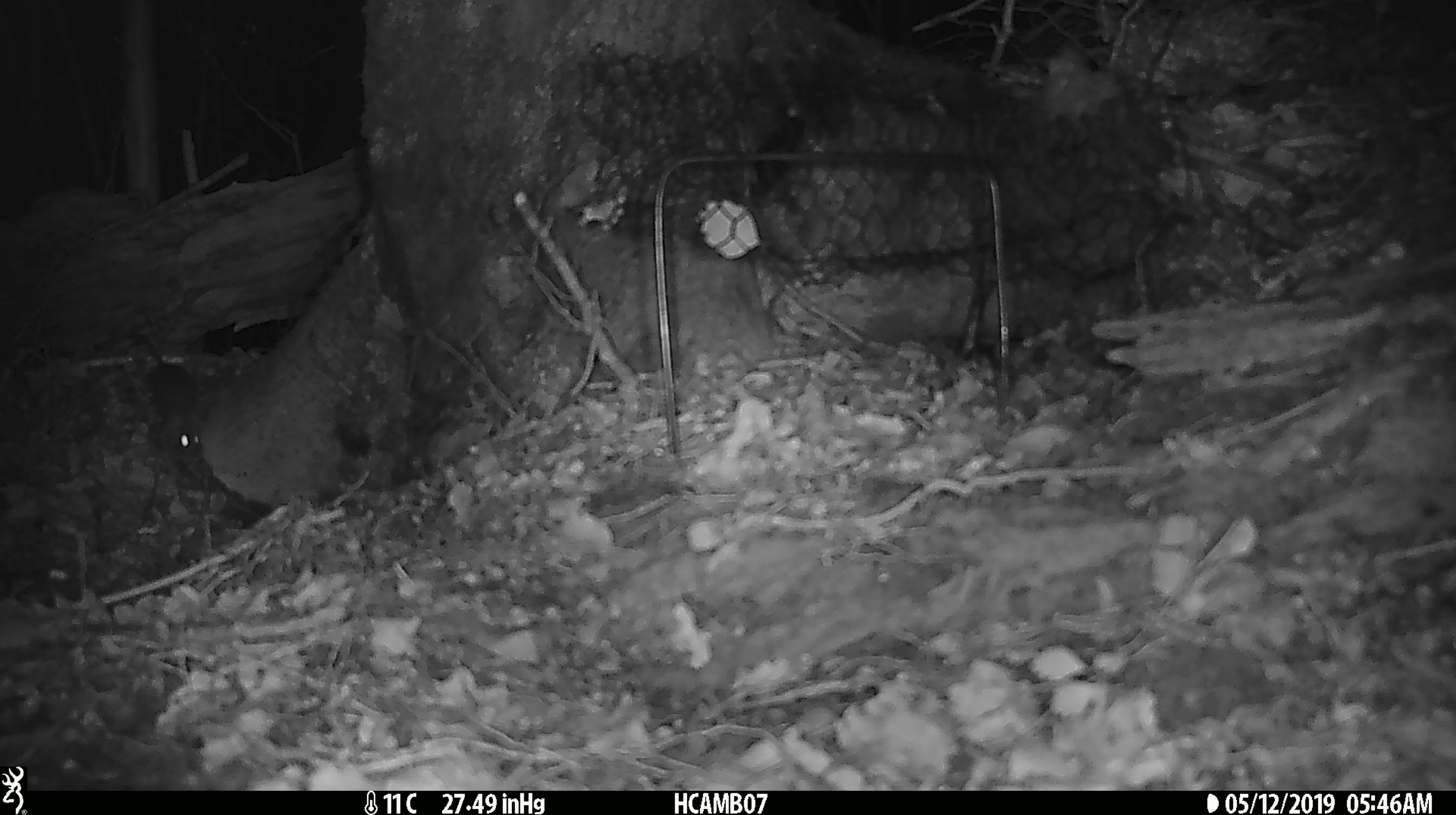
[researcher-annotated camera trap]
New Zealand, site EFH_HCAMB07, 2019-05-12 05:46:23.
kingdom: Animalia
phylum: Chordata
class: Mammalia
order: Rodentia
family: Muridae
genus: Mus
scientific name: Mus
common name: mouse